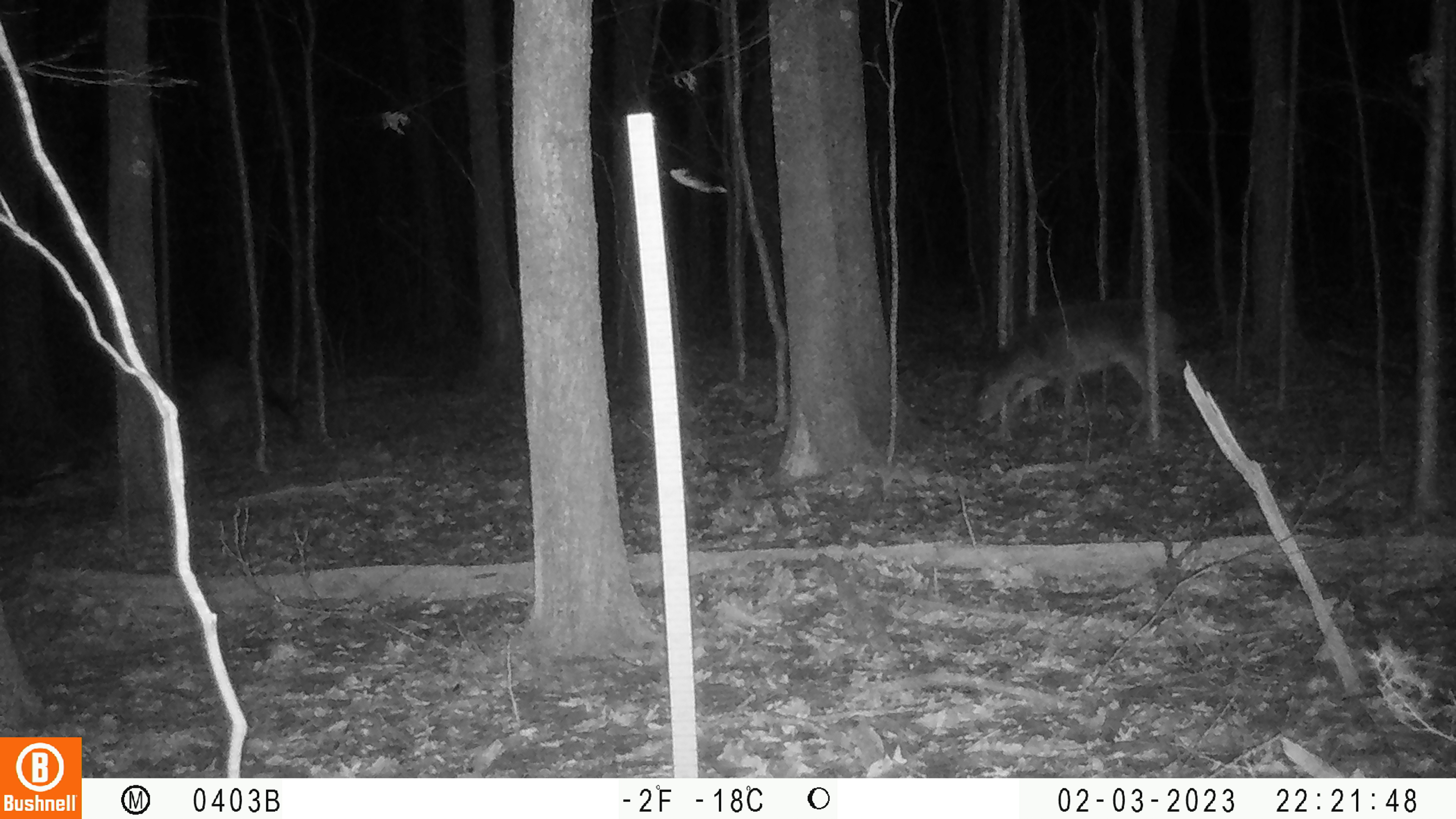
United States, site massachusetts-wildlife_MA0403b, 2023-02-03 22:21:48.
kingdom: Animalia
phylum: Chordata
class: Mammalia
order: Artiodactyla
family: Cervidae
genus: Odocoileus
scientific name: Odocoileus virginianus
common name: white-tailed deer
White-tailed deer (Odocoileus virginianus).